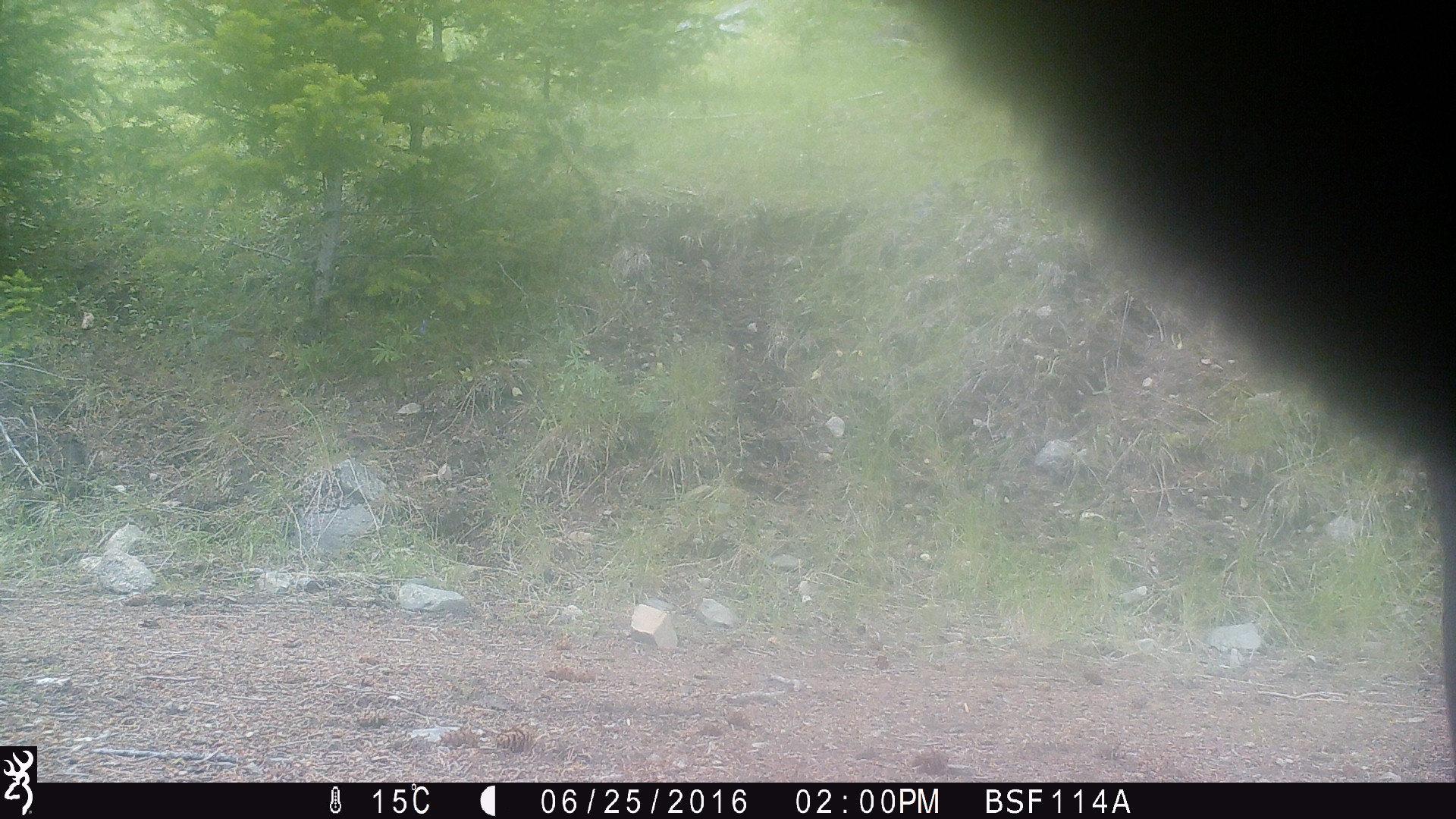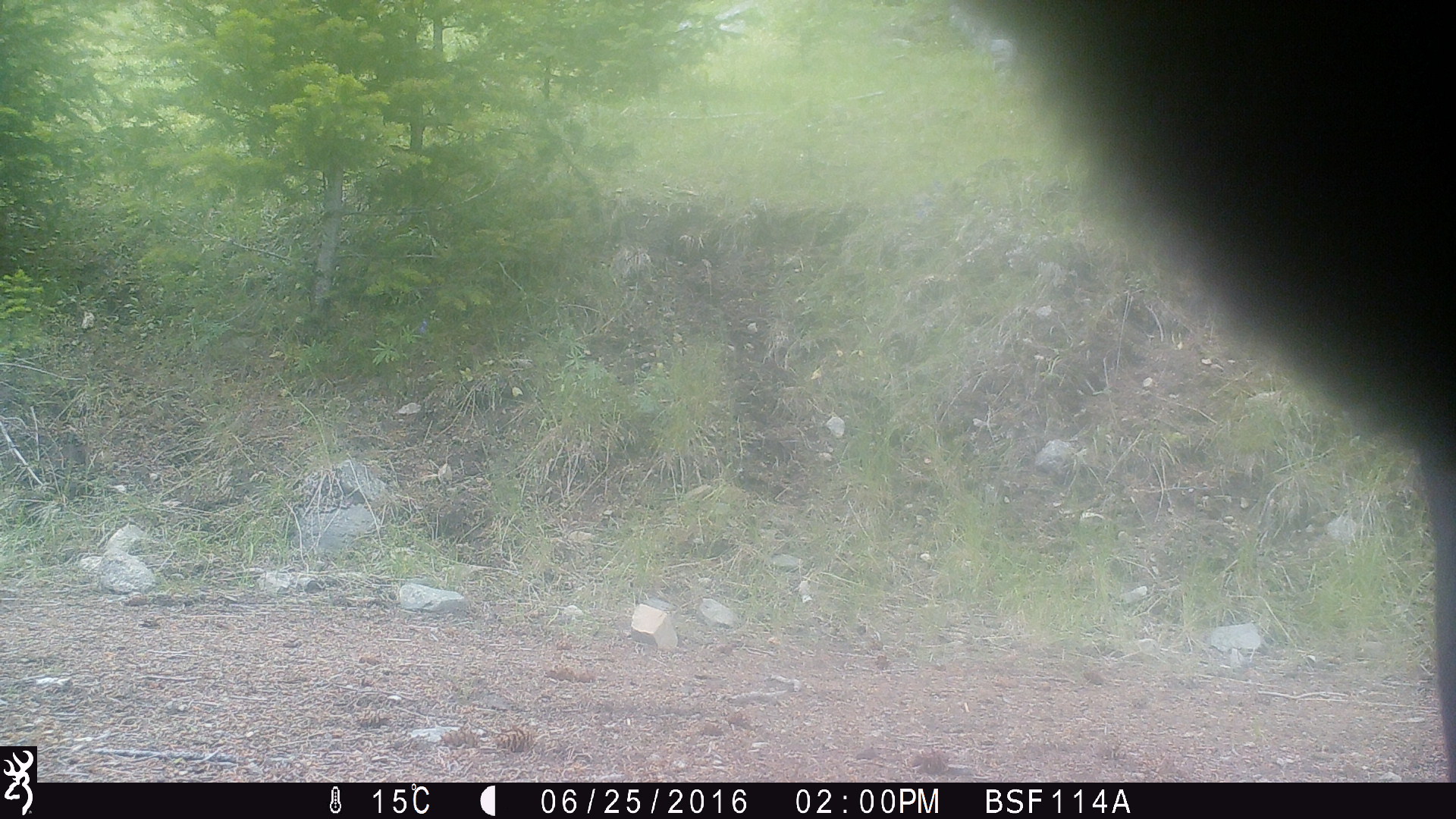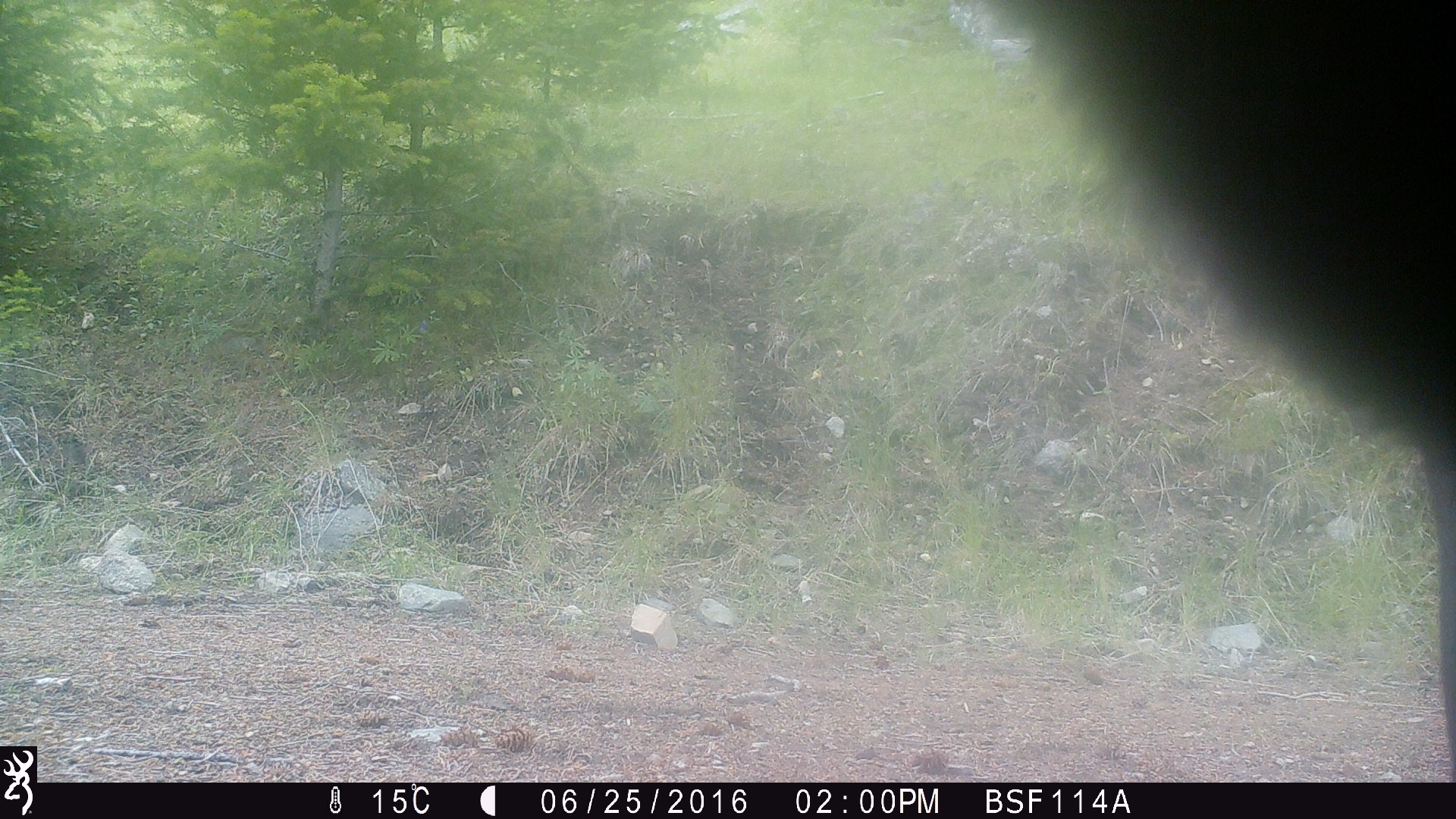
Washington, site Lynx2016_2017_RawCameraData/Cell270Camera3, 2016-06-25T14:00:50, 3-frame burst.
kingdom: Animalia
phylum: Chordata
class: Mammalia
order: Artiodactyla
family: Bovidae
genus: Bos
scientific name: Bos taurus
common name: domestic cattle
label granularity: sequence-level